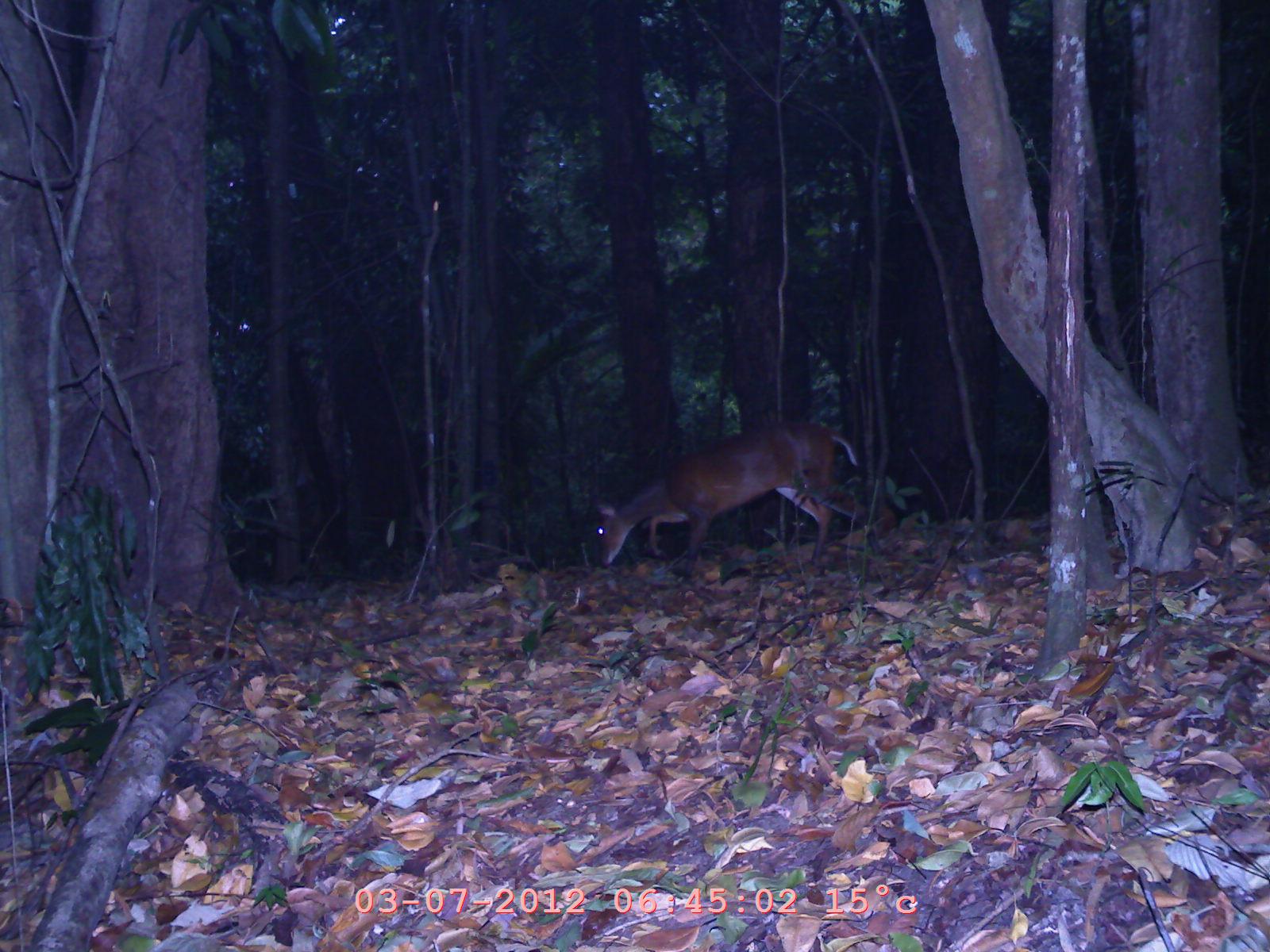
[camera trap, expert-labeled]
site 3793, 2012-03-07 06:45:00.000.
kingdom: Animalia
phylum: Chordata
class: Mammalia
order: Artiodactyla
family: Cervidae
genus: Muntiacus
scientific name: Muntiacus muntjak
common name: southern red muntjac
Muntiacus muntjak (southern red muntjac), count 1.